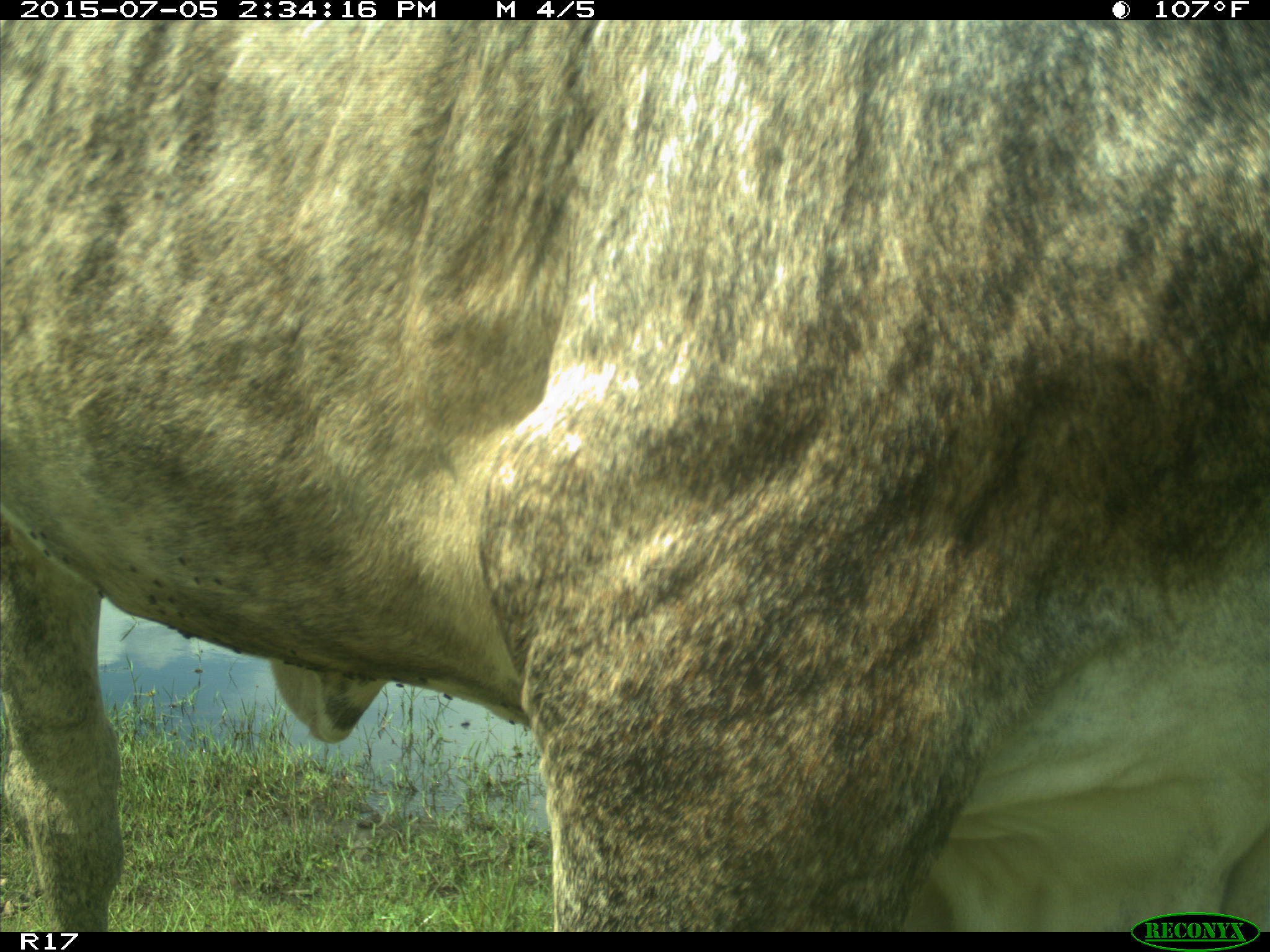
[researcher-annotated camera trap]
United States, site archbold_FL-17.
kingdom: Animalia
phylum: Chordata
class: Mammalia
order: Artiodactyla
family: Bovidae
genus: Bos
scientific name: Bos taurus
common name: domestic cow